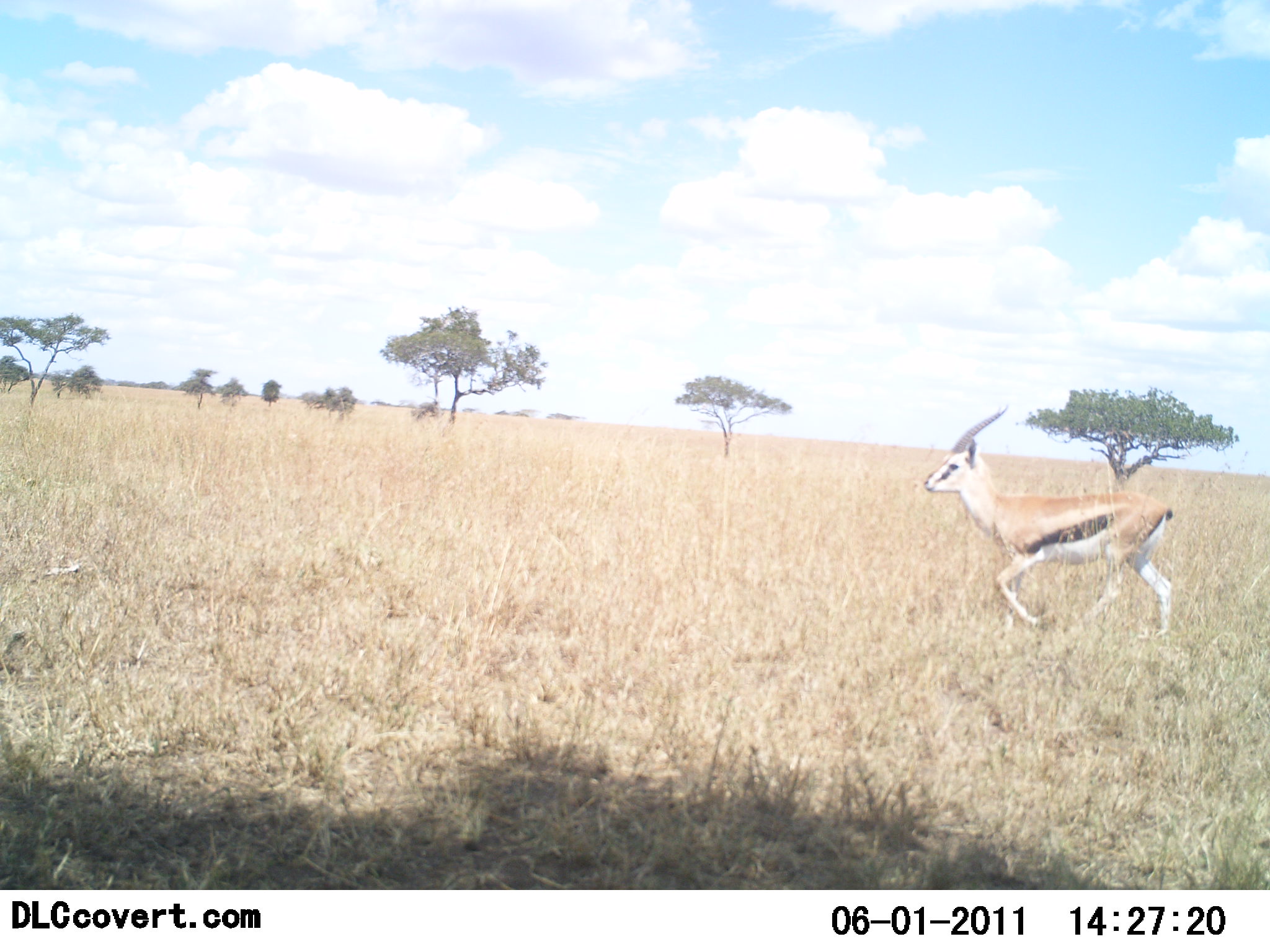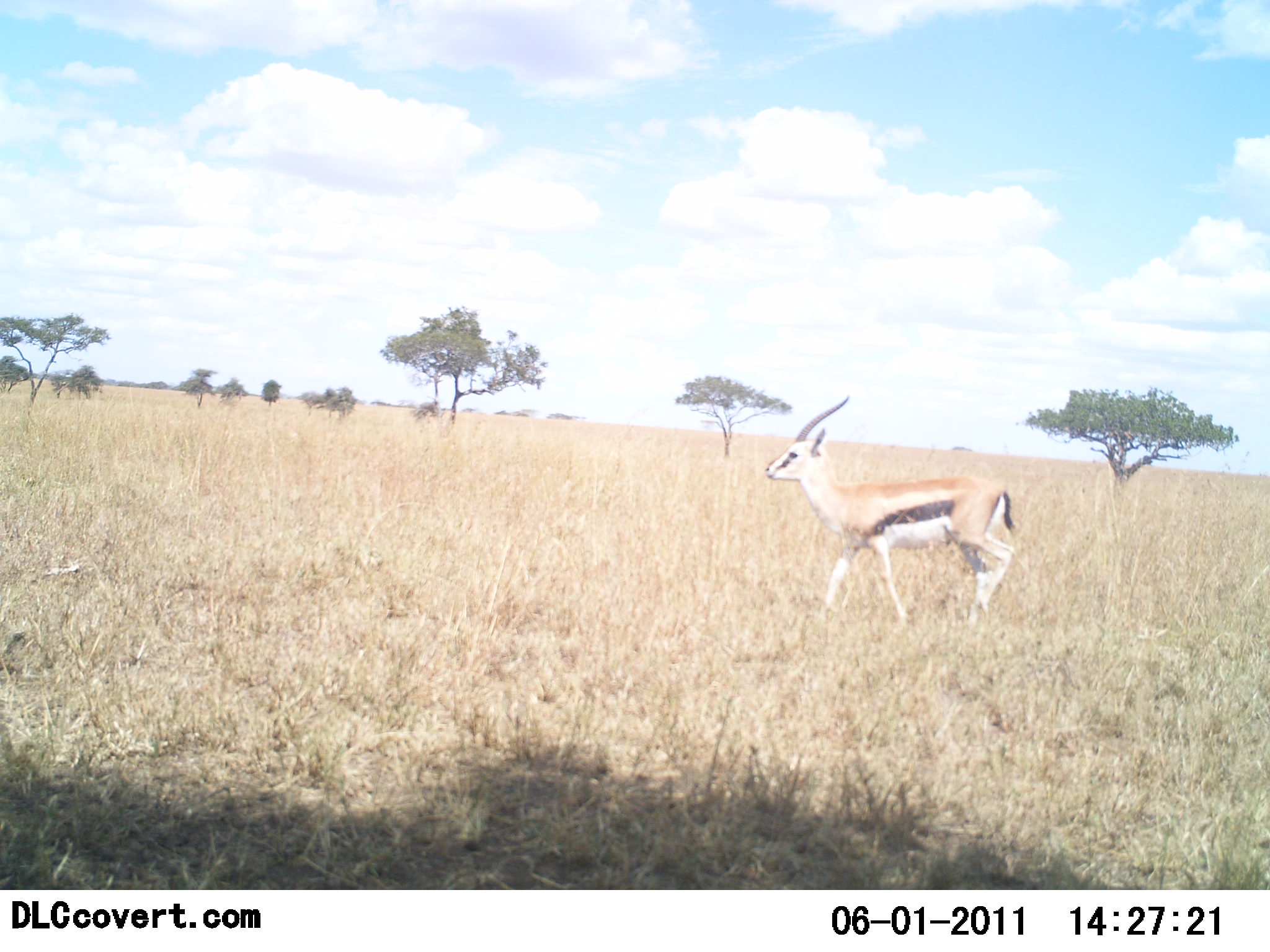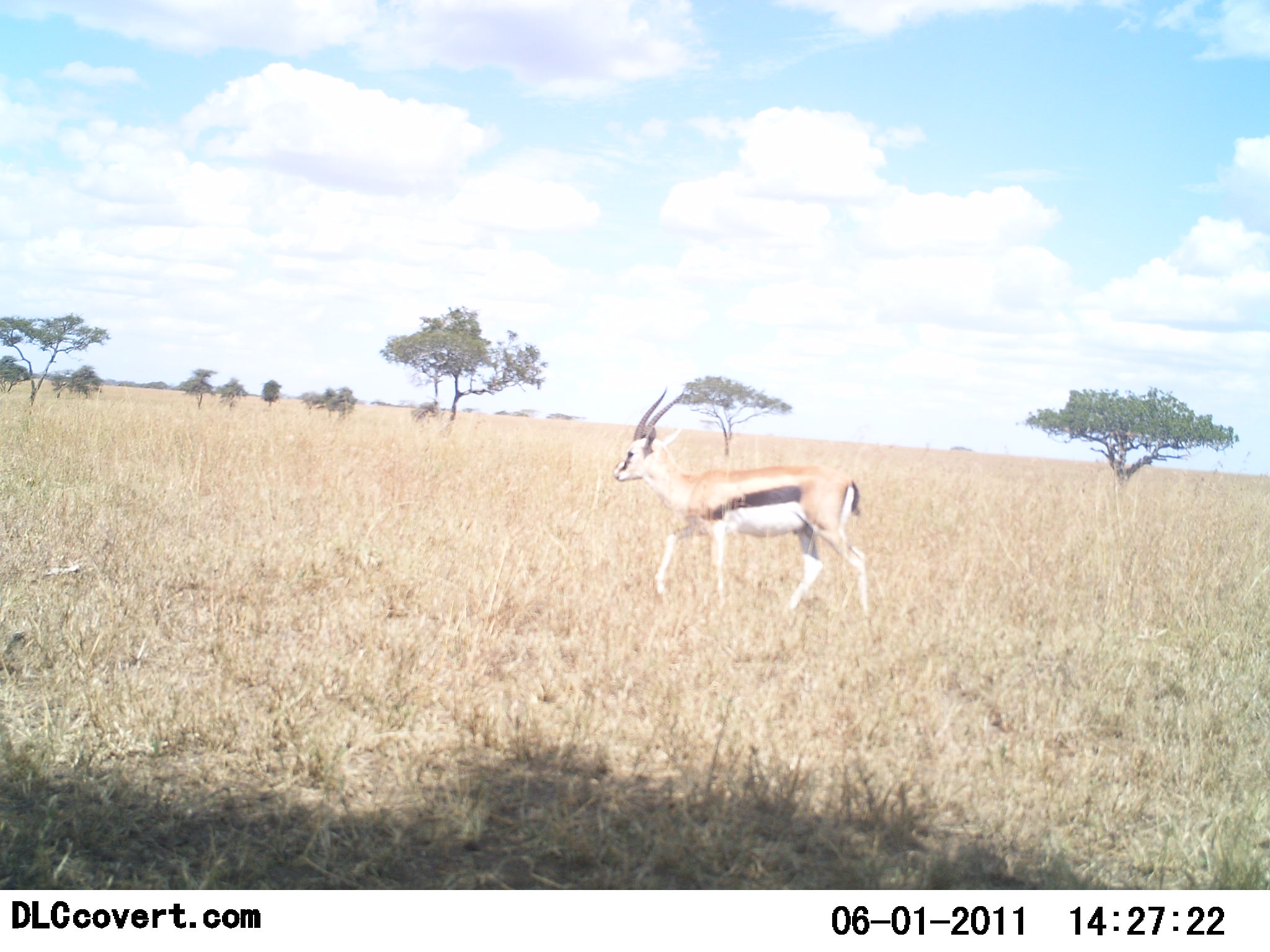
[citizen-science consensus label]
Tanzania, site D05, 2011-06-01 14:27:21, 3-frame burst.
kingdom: Animalia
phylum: Chordata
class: Mammalia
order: Artiodactyla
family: Bovidae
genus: Eudorcas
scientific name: Eudorcas thomsonii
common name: thomson's gazelle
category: gazellethomsons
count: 1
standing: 9%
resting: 0%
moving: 100%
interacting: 0%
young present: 0%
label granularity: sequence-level